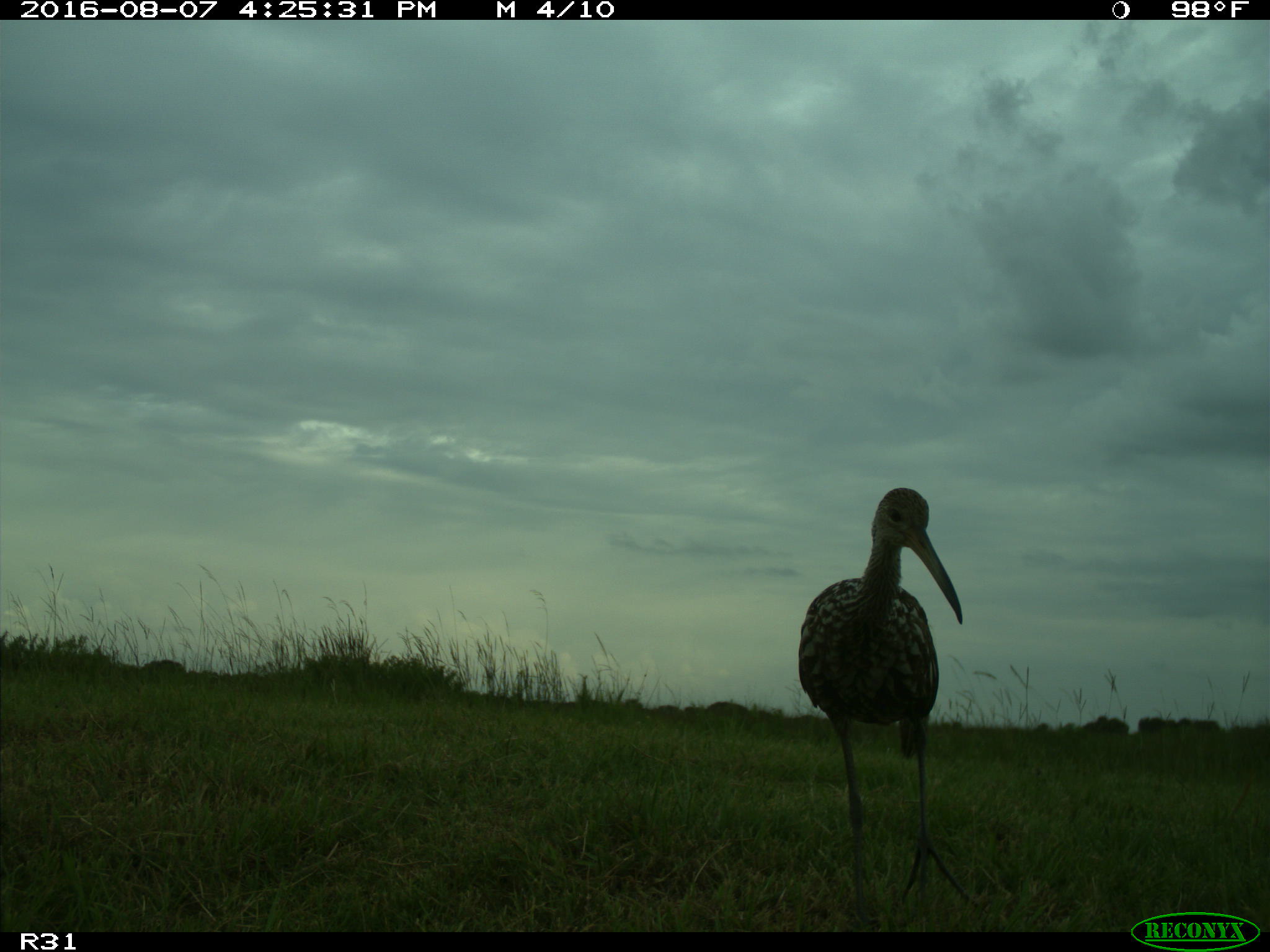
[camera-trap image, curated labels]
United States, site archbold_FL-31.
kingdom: Animalia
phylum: Chordata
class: Aves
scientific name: Aves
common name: birds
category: unidentified bird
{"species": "unidentified bird (birds) (Aves)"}